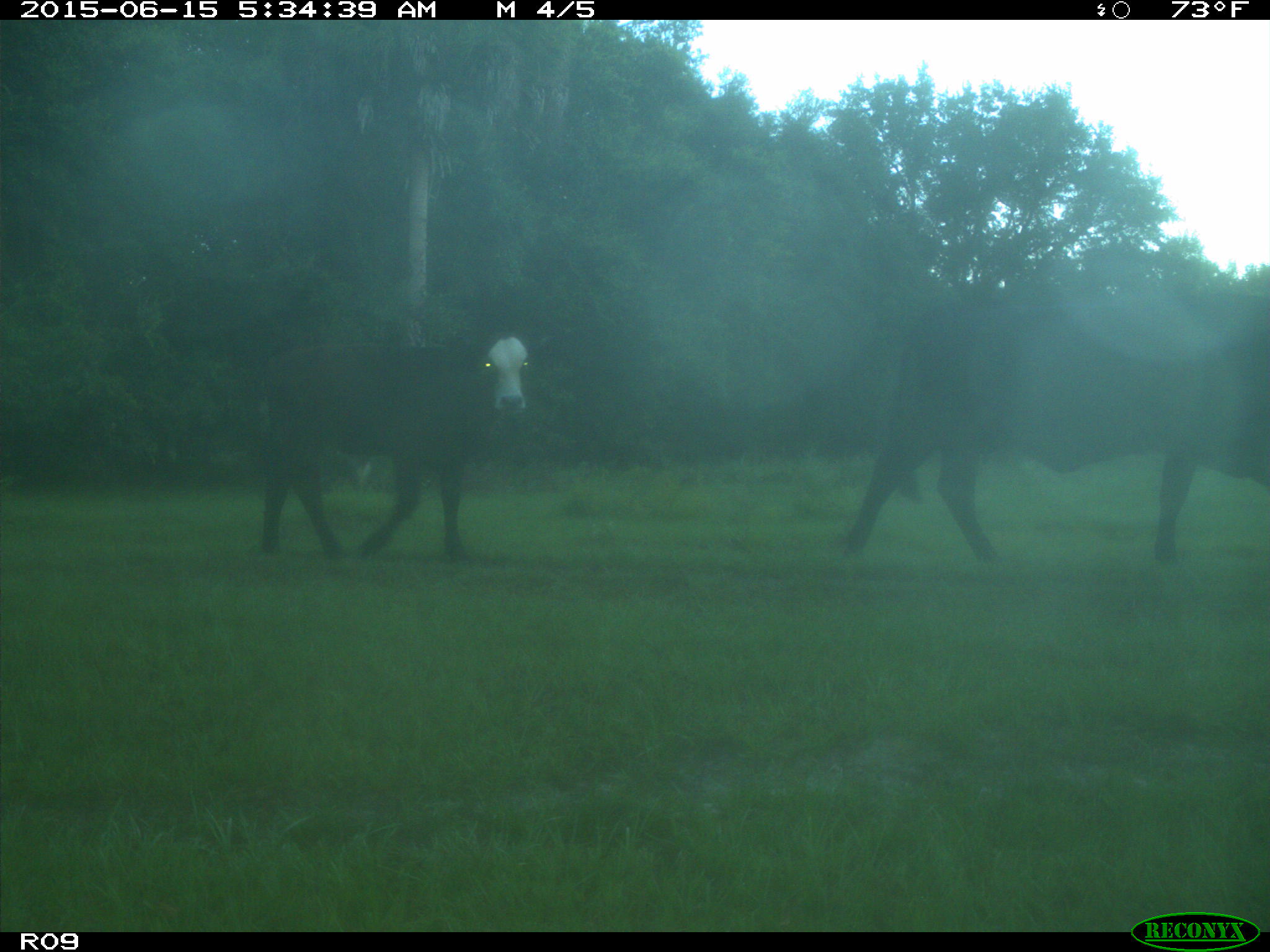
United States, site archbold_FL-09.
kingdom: Animalia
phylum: Chordata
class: Mammalia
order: Artiodactyla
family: Bovidae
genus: Bos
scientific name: Bos taurus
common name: domestic cow